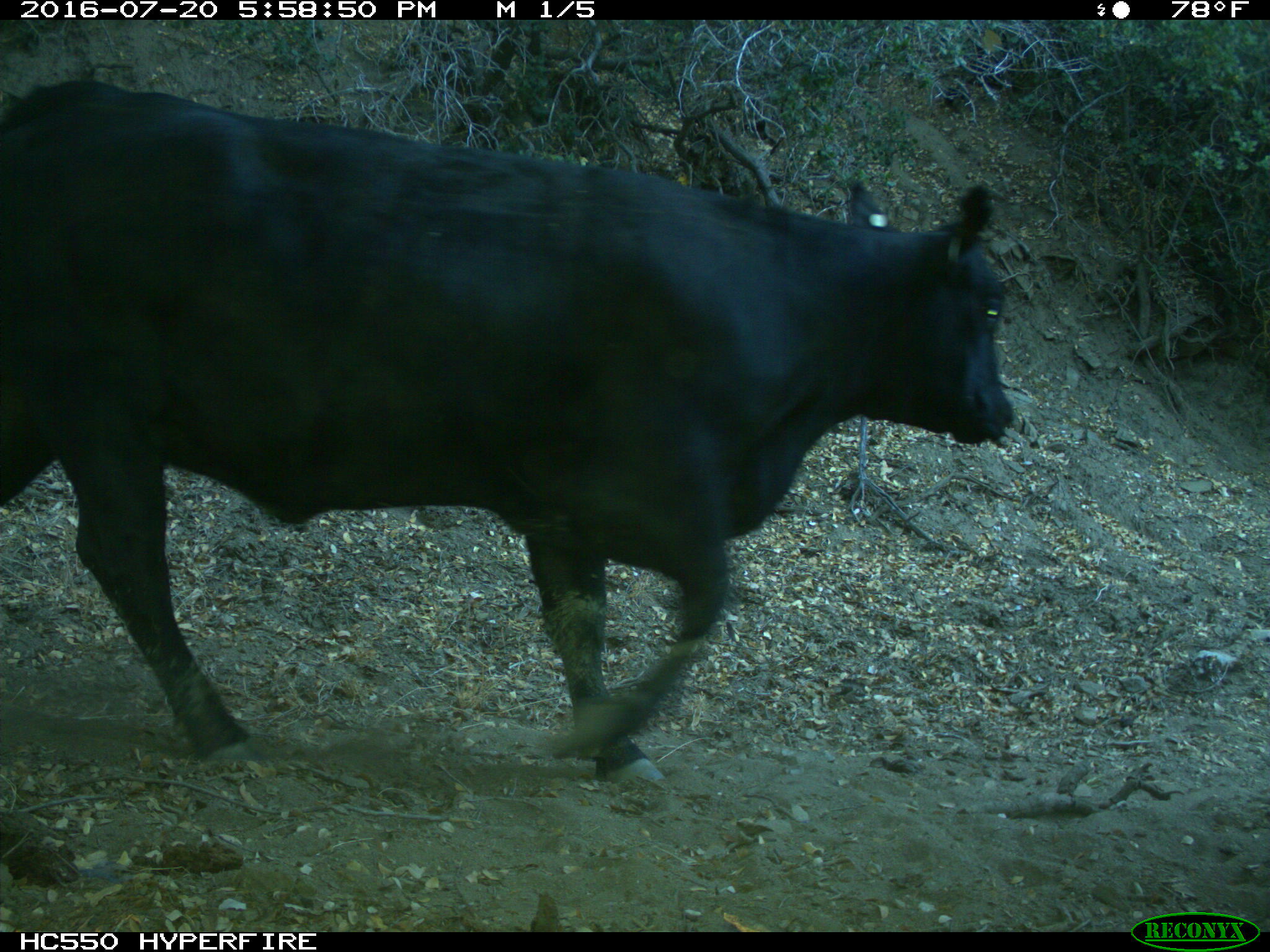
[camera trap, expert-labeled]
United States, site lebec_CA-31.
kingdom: Animalia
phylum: Chordata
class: Mammalia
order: Artiodactyla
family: Bovidae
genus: Bos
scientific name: Bos taurus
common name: domestic cow